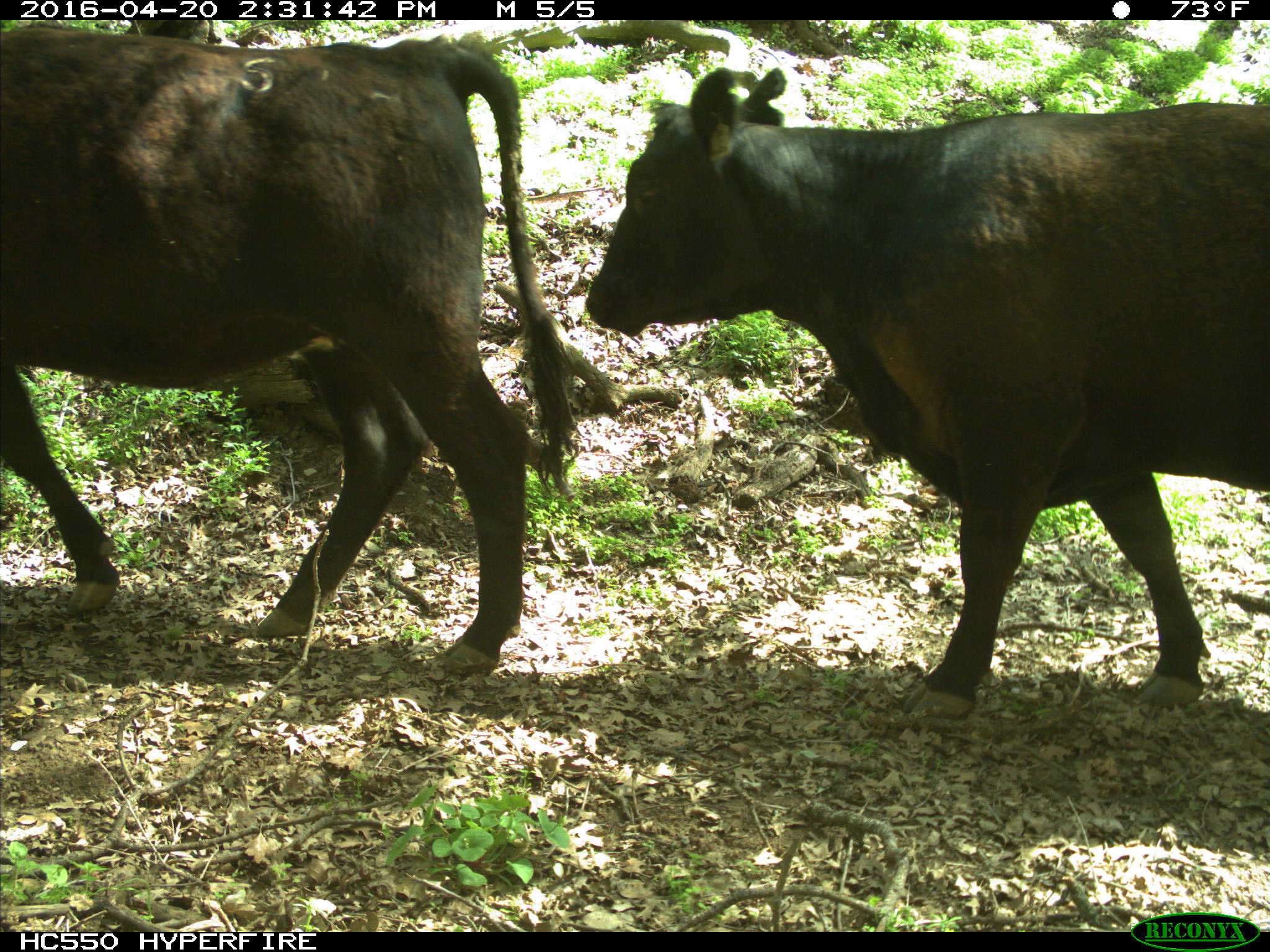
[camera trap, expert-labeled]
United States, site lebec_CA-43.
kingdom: Animalia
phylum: Chordata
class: Mammalia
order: Artiodactyla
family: Bovidae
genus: Bos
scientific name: Bos taurus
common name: domestic cow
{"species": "Bos taurus (domestic cow)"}